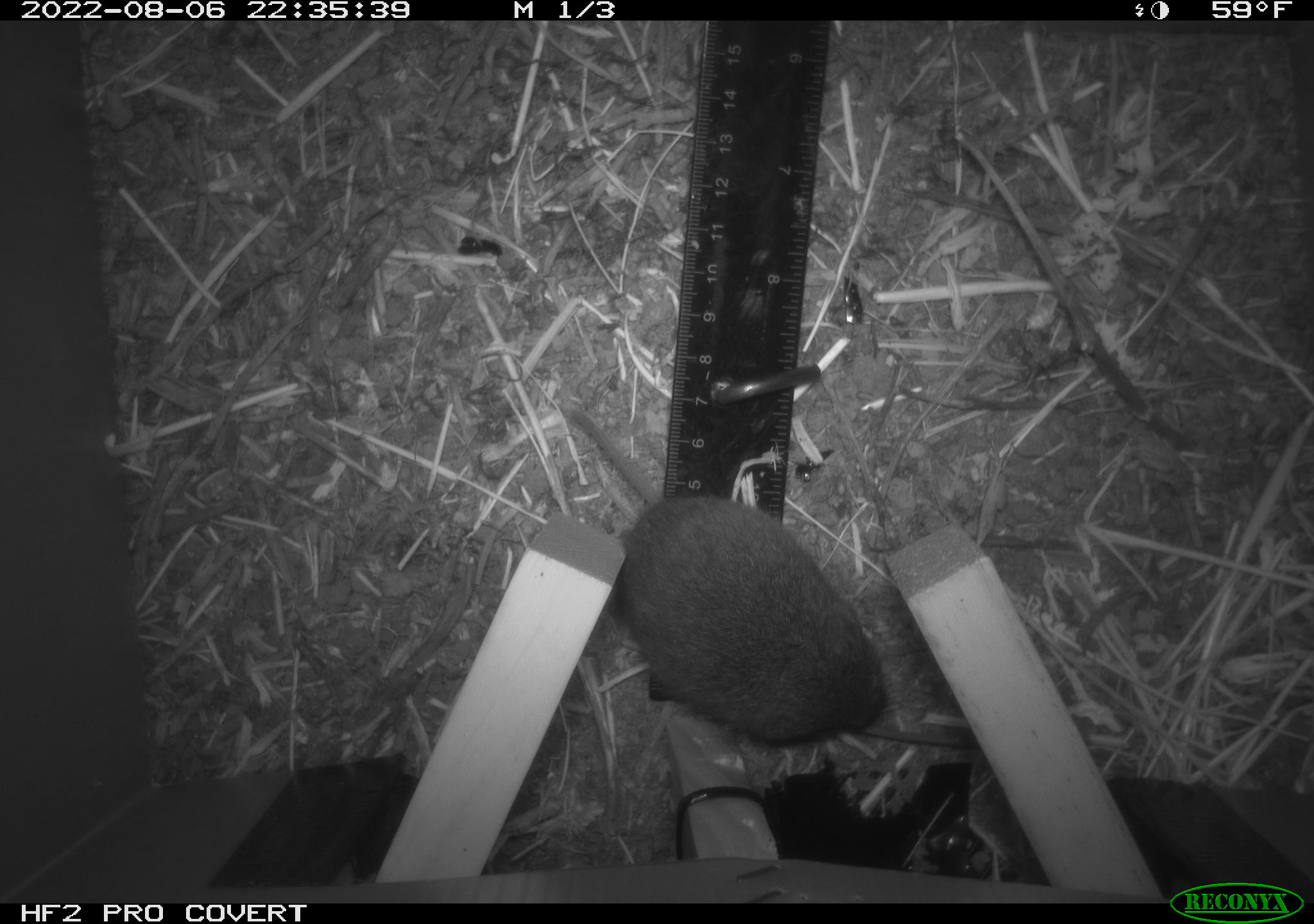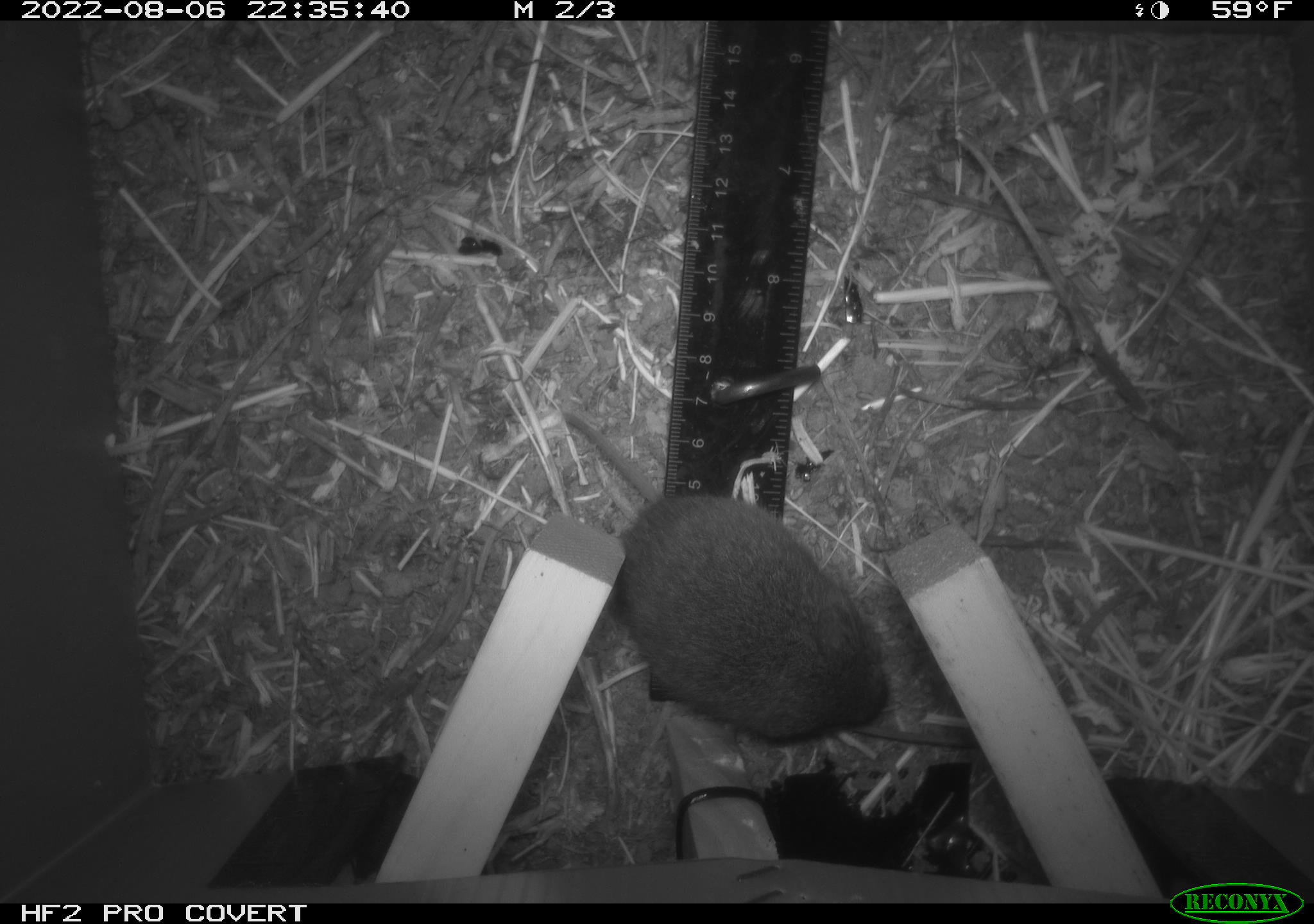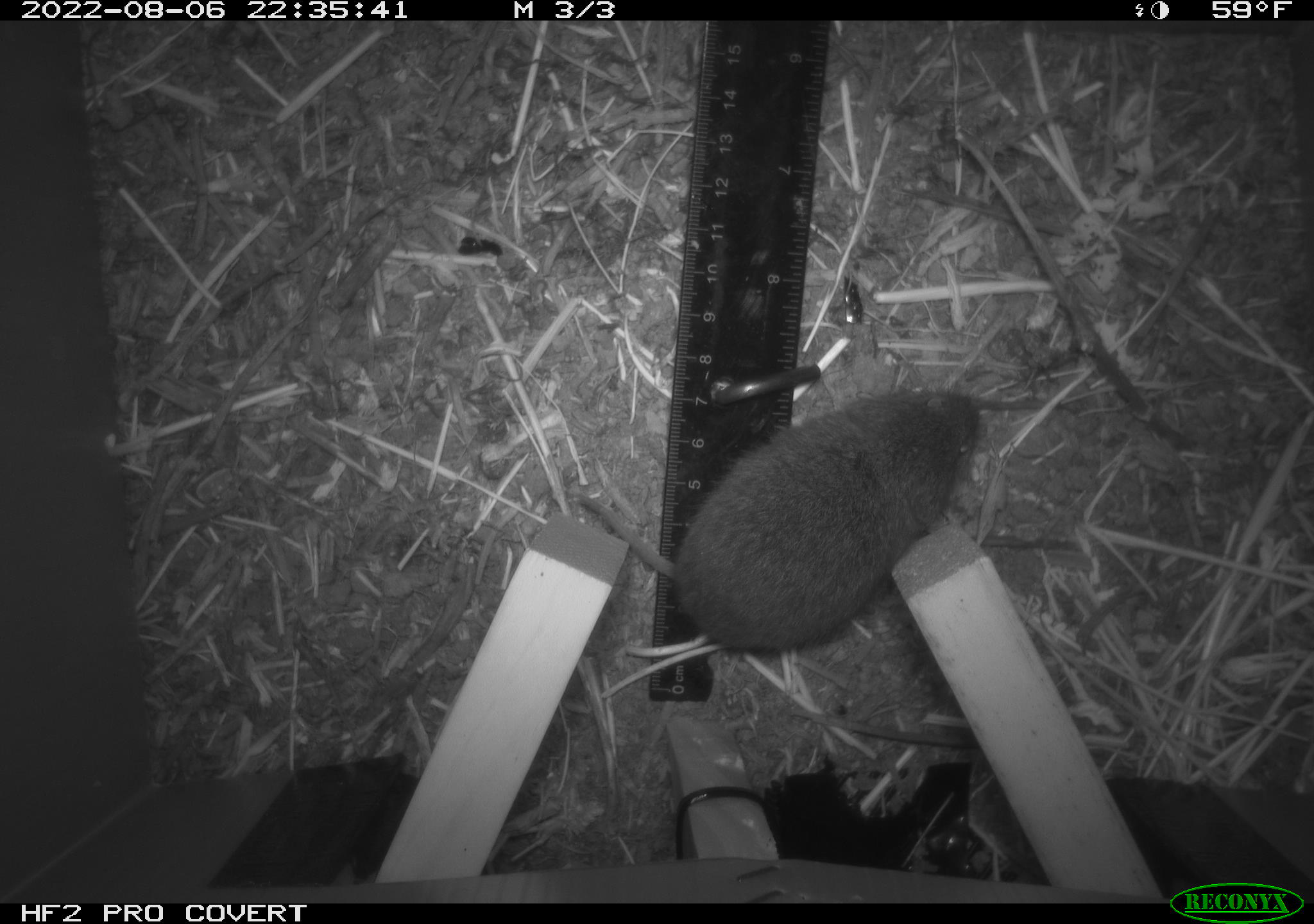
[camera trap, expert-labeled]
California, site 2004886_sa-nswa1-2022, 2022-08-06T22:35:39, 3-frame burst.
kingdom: Animalia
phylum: Chordata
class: Mammalia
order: Rodentia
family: Cricetidae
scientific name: Cricetidae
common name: hamsters, voles, lemmings, and allies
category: cricetidae family